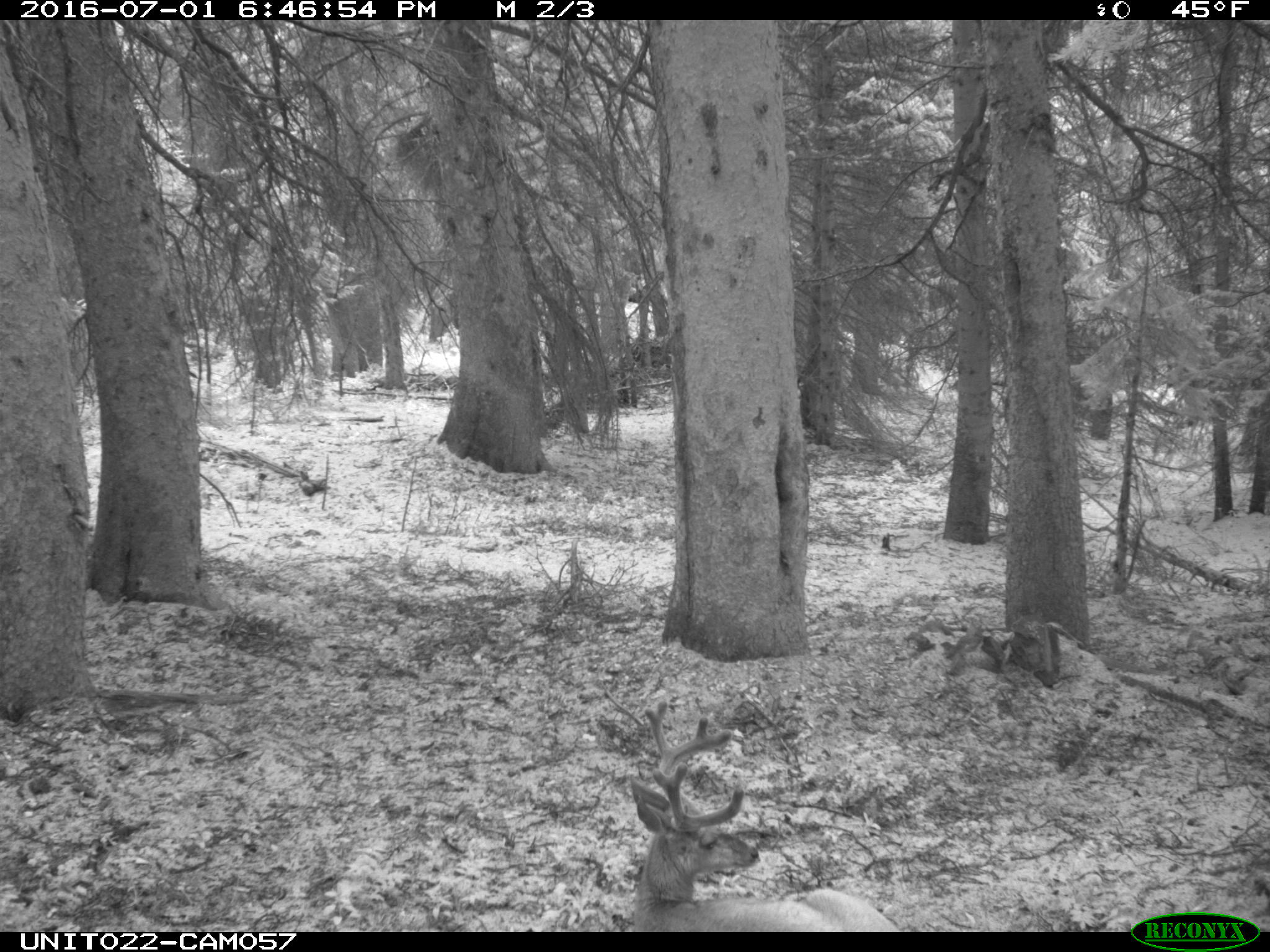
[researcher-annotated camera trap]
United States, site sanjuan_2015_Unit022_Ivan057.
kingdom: Animalia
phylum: Chordata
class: Mammalia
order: Artiodactyla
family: Cervidae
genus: Odocoileus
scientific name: Odocoileus hemionus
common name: mule deer